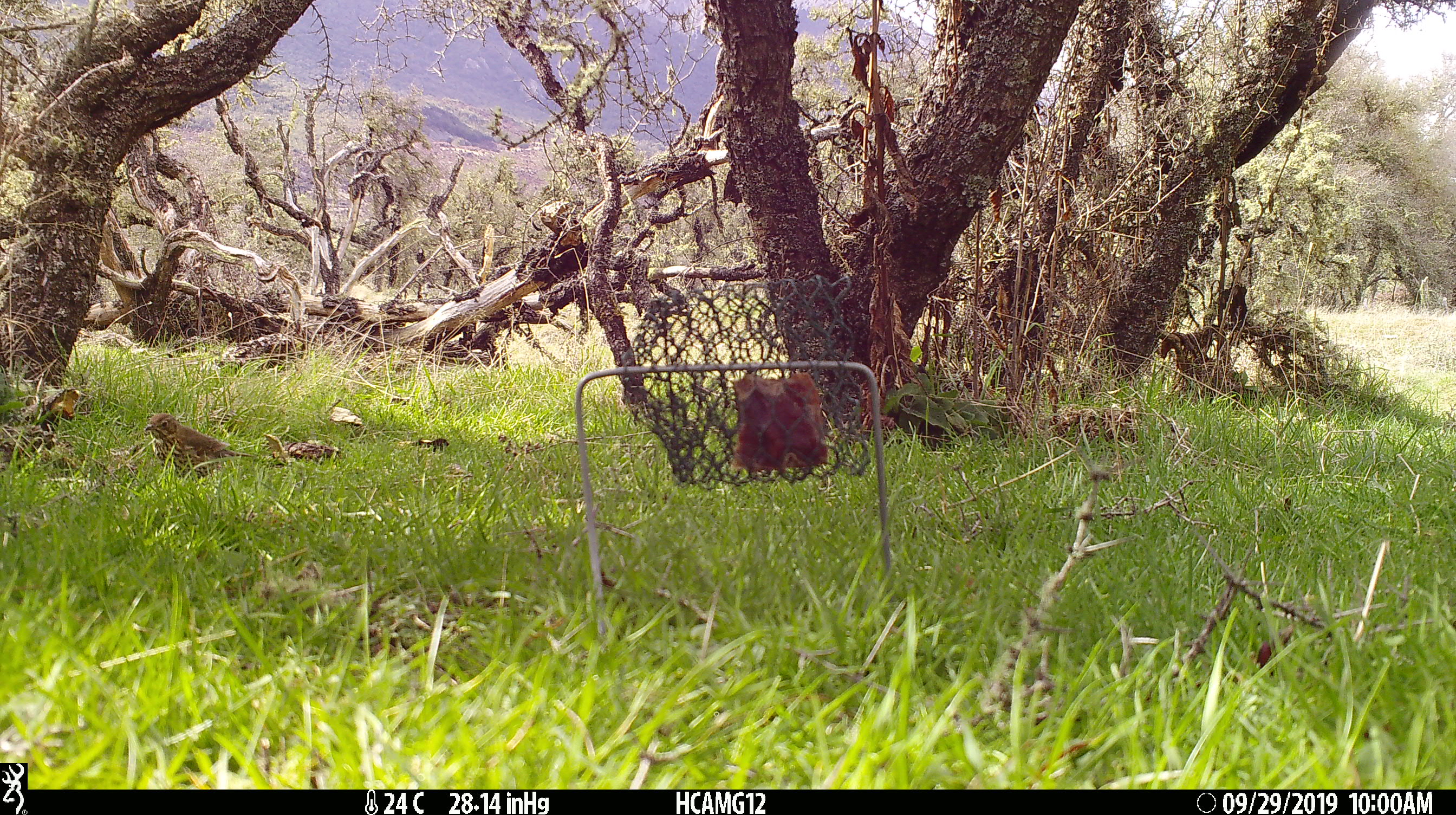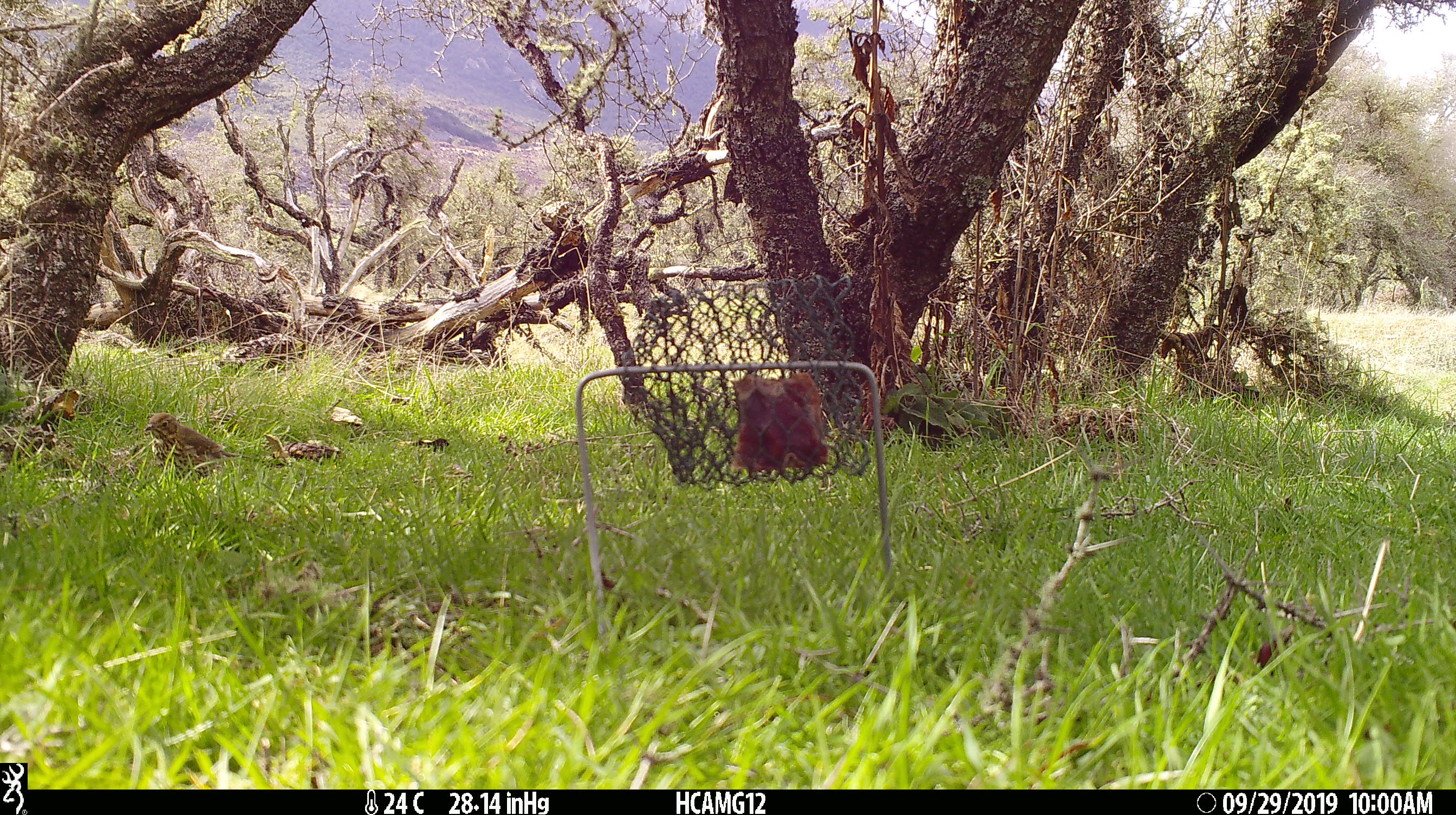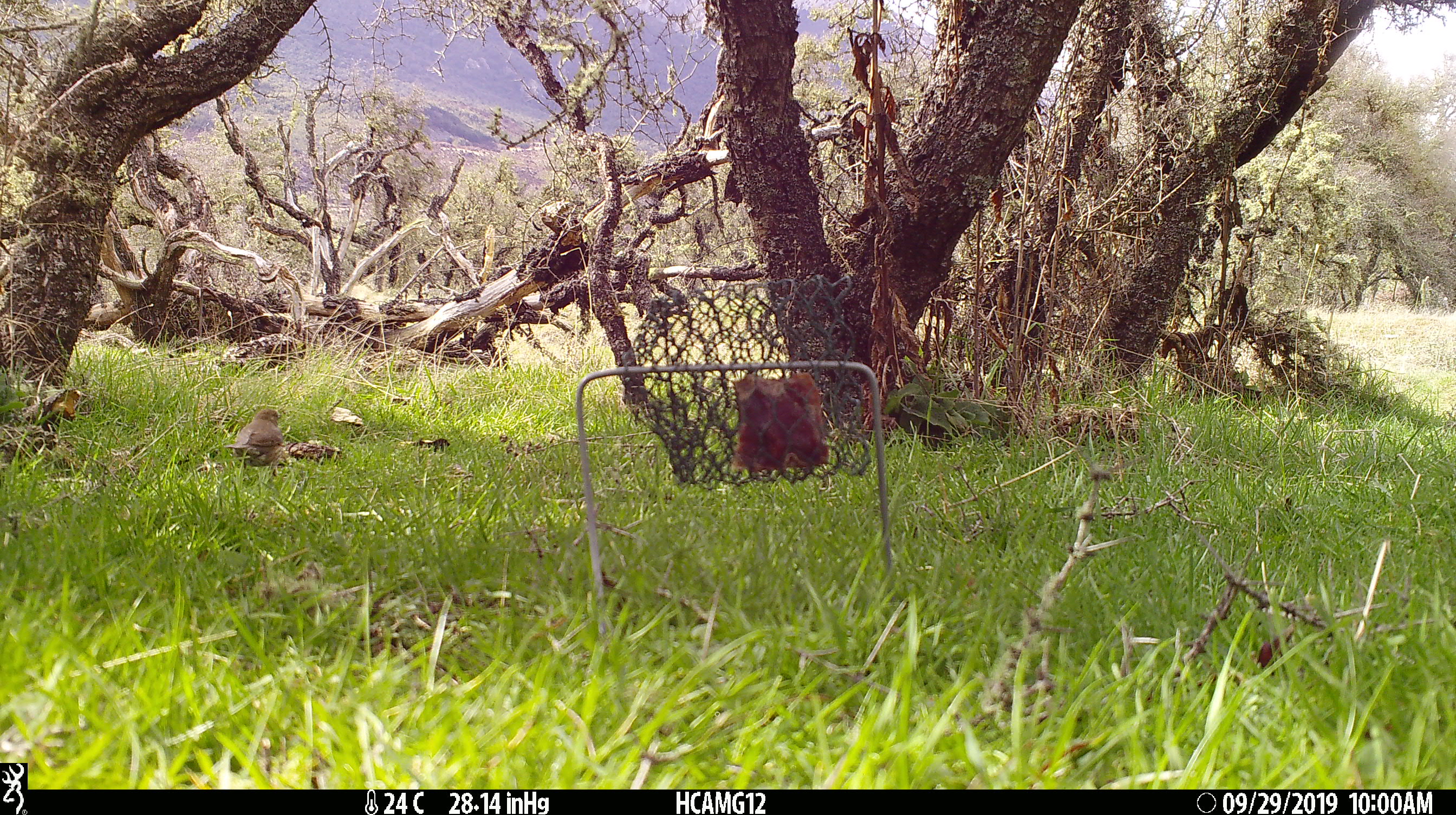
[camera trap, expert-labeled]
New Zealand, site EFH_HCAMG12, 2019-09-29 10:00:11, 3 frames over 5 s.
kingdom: Animalia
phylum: Chordata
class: Aves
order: Passeriformes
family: Turdidae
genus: Turdus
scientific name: Turdus philomelos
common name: song thrush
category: thrush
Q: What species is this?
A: Thrush (song thrush) (Turdus philomelos).